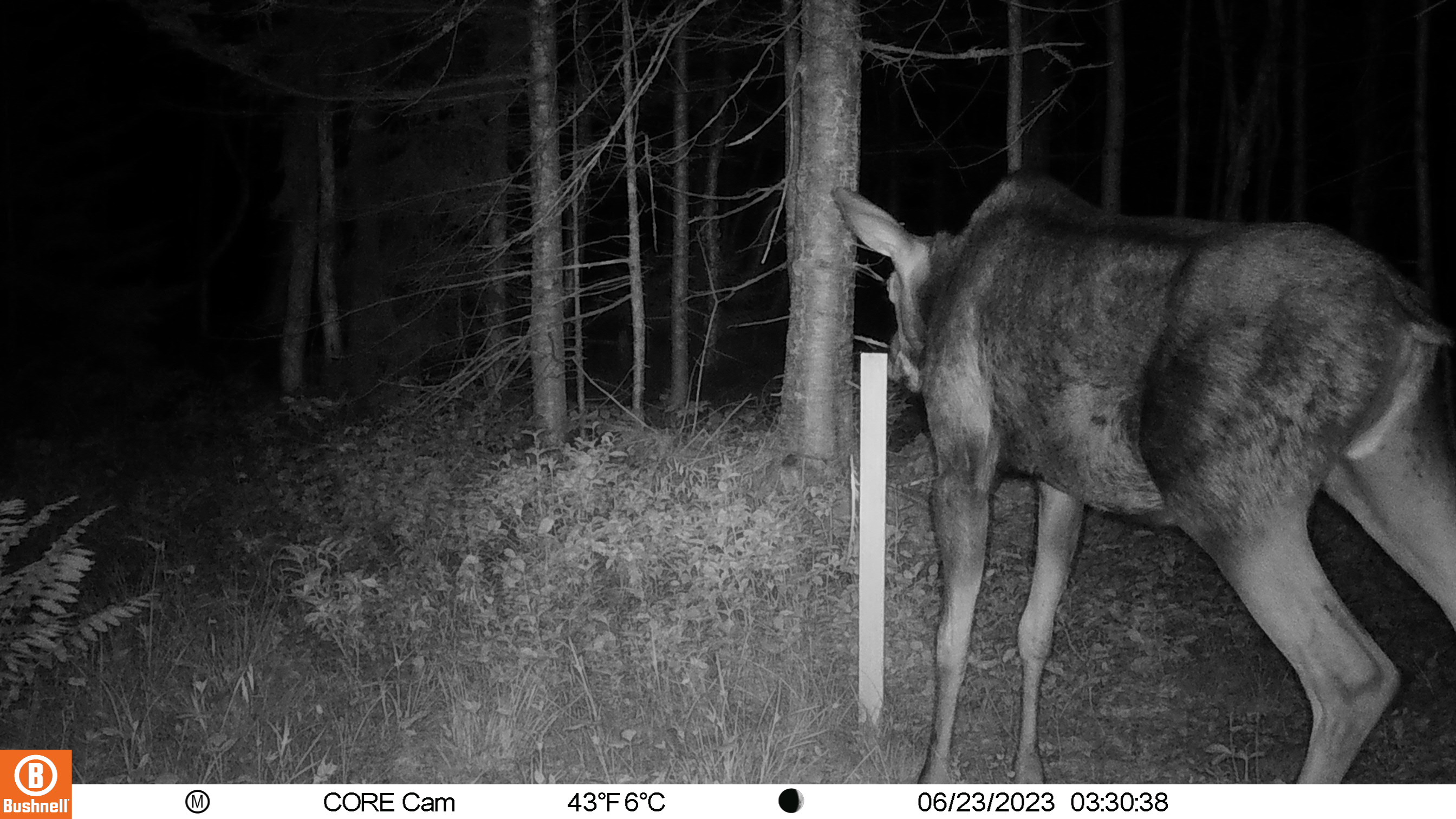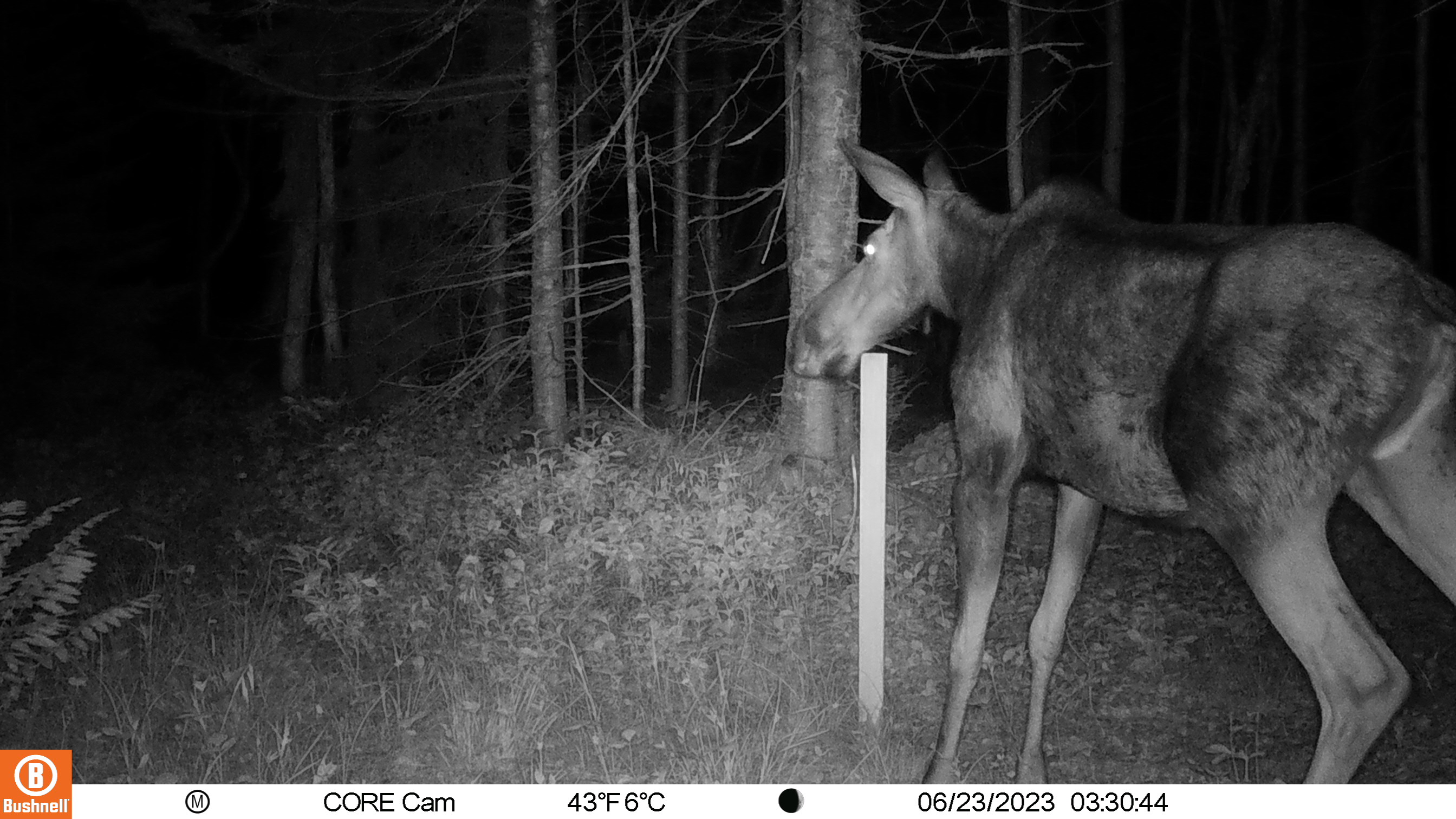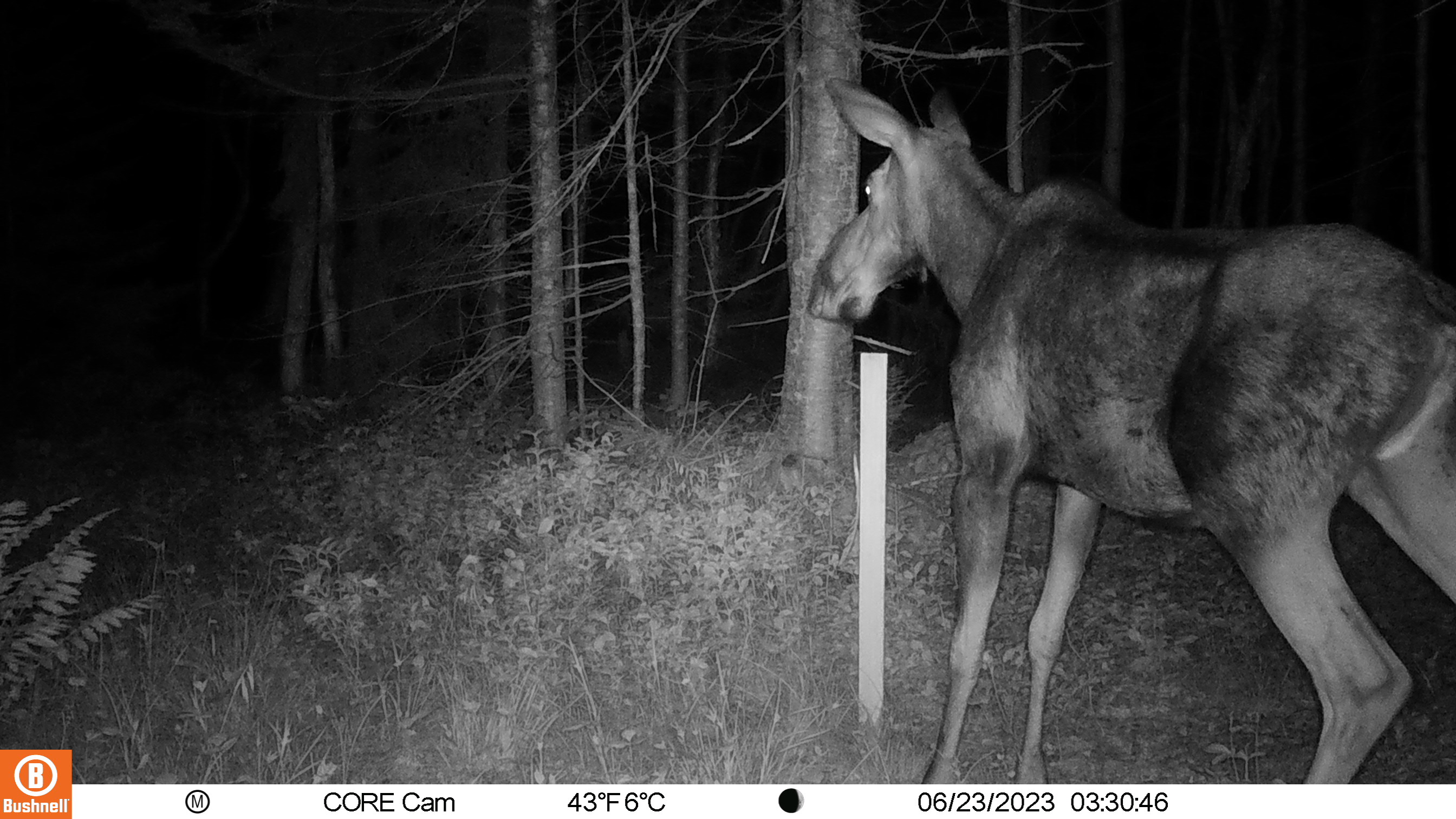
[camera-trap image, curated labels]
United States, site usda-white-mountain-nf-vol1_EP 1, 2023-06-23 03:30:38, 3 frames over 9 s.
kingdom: Animalia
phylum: Chordata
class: Mammalia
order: Artiodactyla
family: Cervidae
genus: Alces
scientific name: Alces alces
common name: moose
Moose (Alces alces).